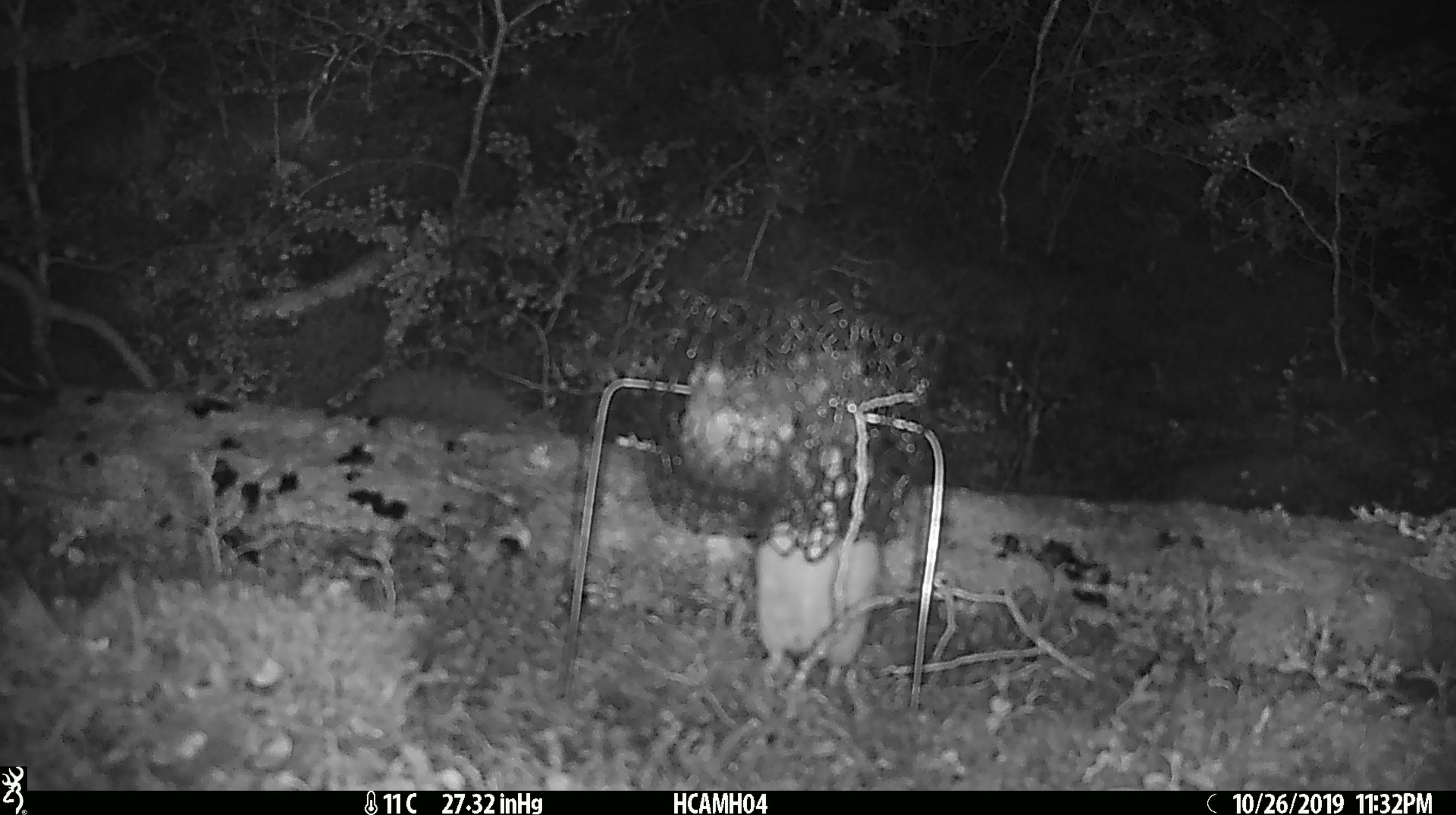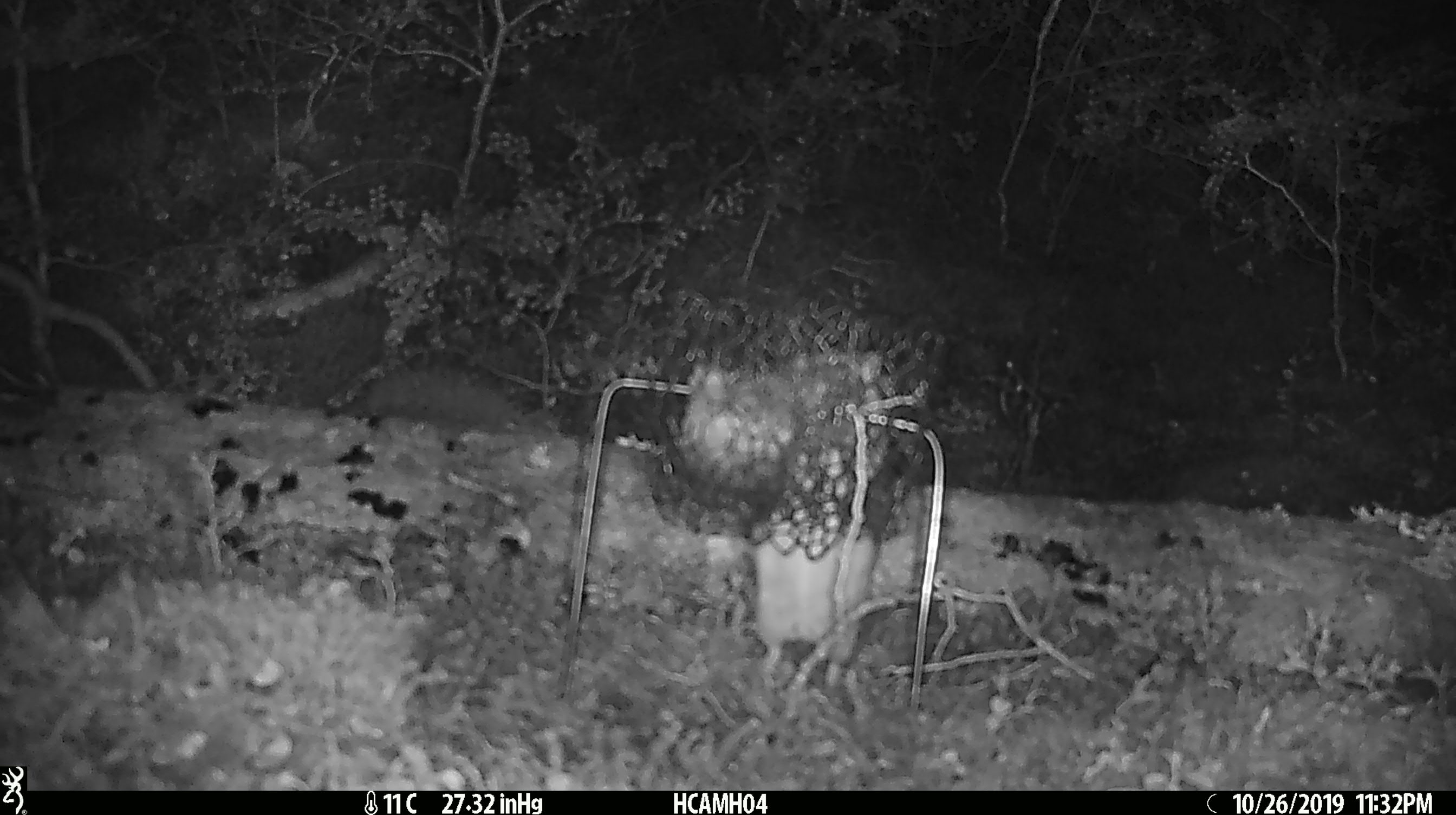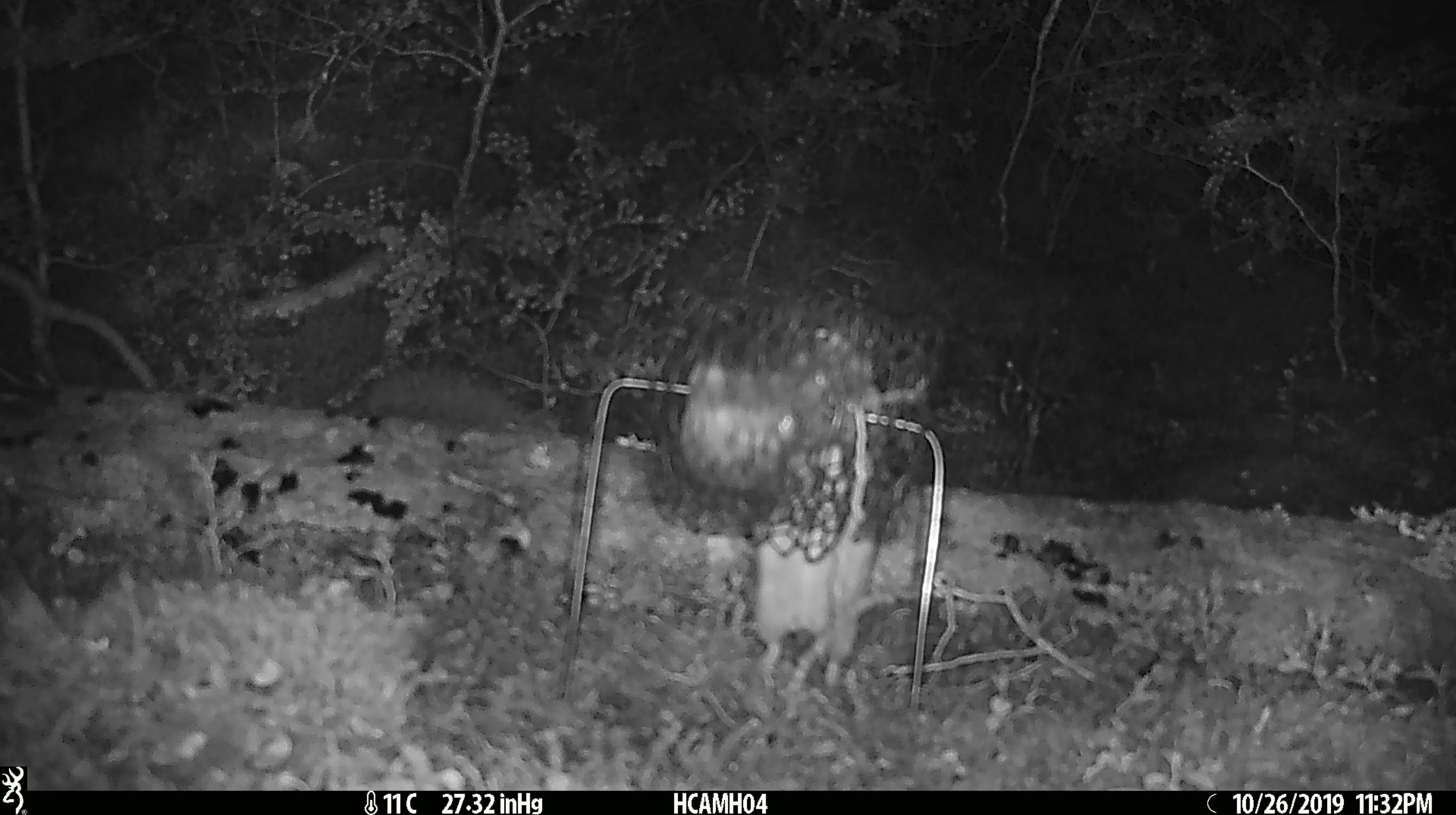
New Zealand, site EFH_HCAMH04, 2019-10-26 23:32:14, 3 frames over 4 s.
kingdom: Animalia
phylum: Chordata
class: Mammalia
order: Rodentia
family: Muridae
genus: Rattus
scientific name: Rattus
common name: rat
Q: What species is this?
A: Rat (Rattus).